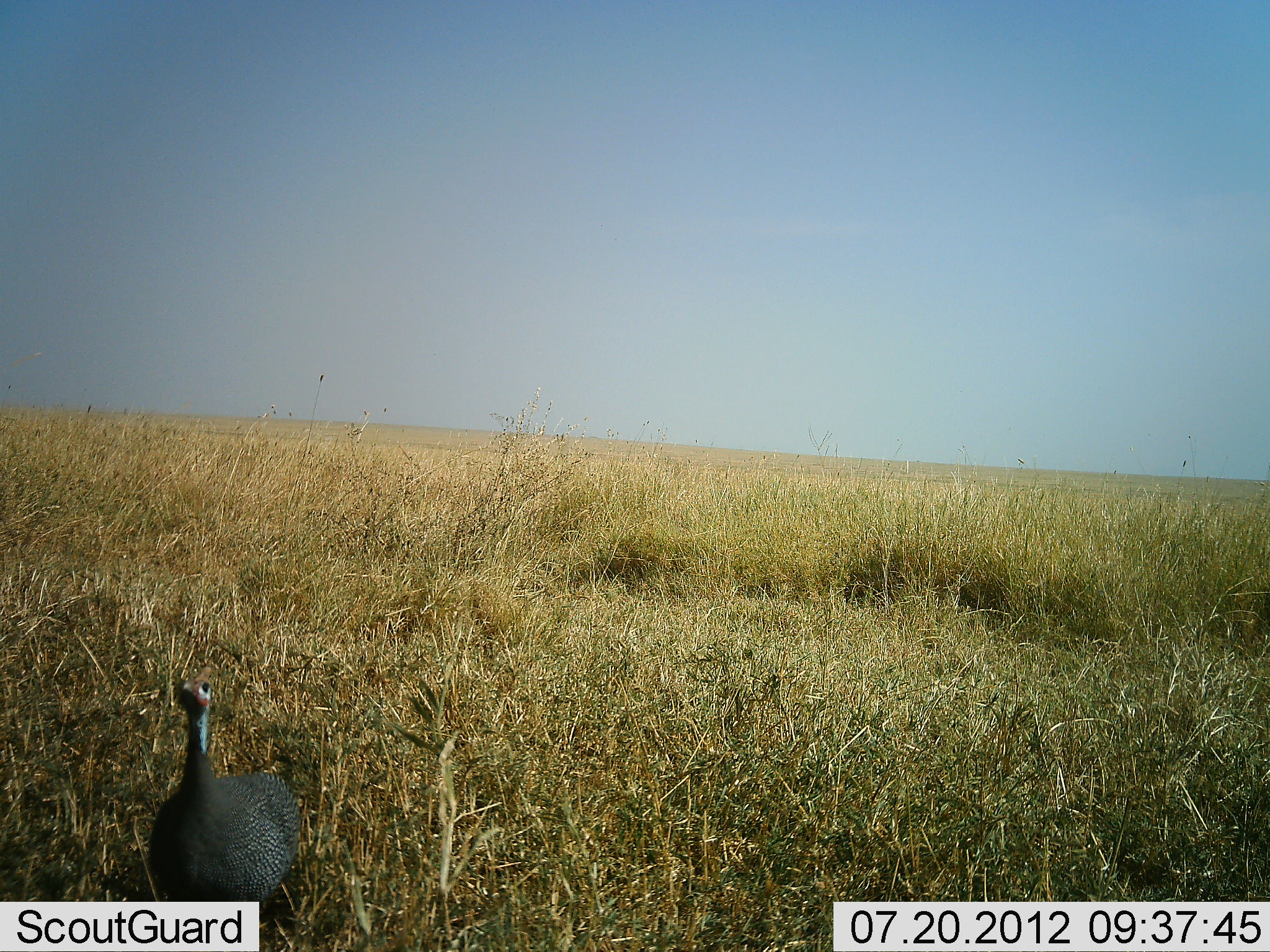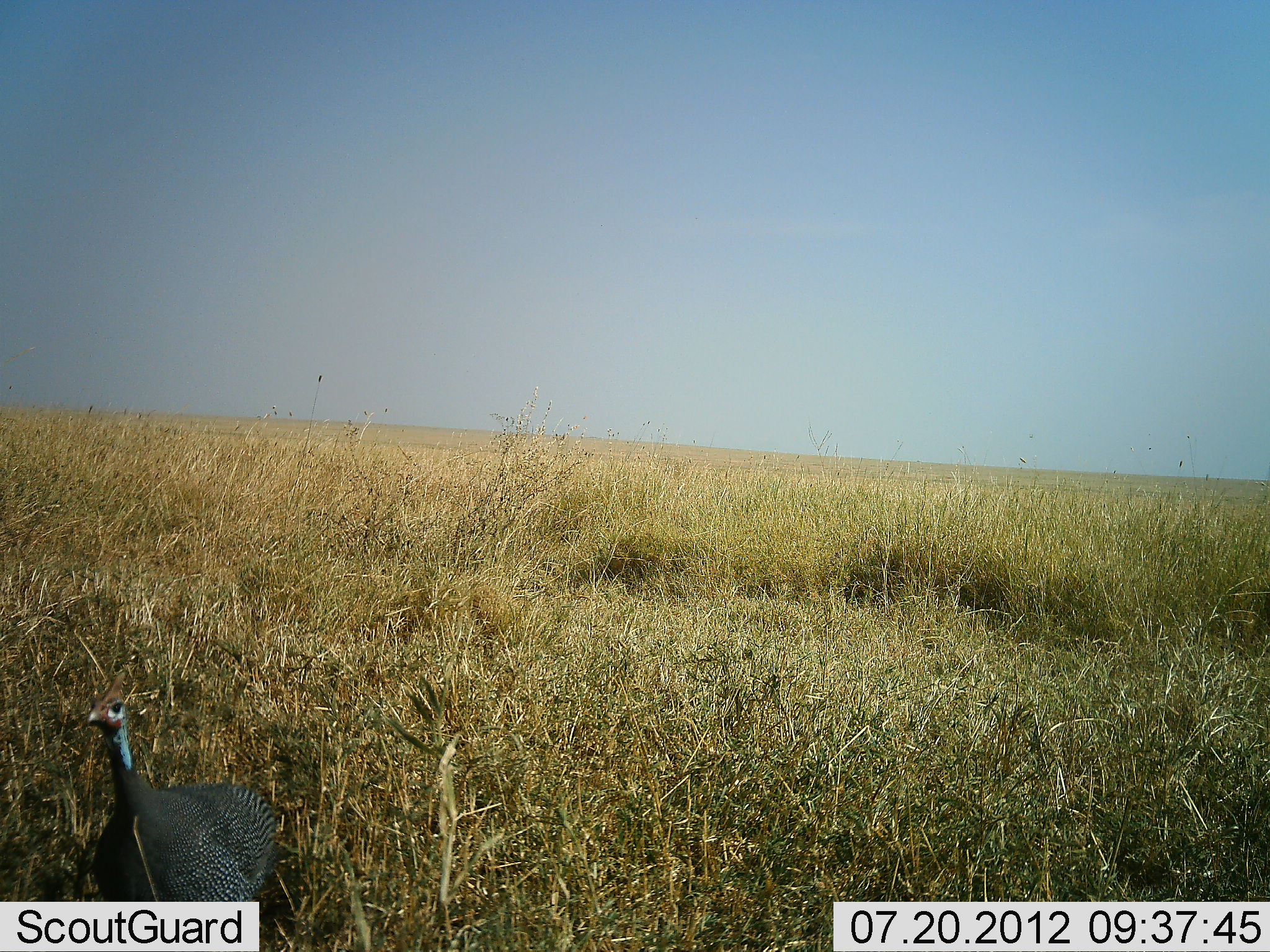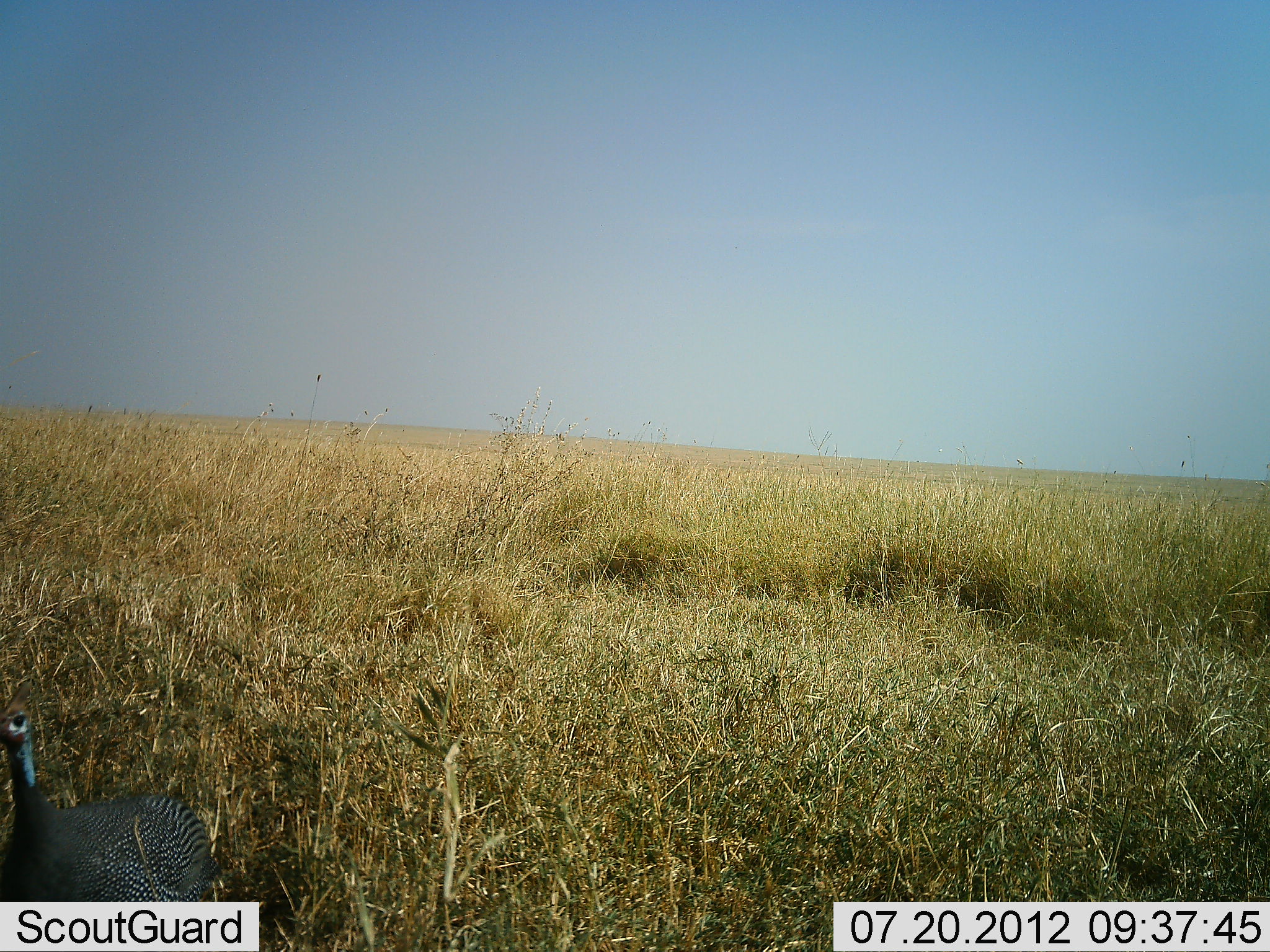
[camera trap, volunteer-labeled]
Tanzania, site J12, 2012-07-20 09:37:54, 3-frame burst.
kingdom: Animalia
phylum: Chordata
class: Aves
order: Galliformes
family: Numididae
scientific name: Numididae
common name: guinea fowl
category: guineafowl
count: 1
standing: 40%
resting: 0%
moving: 60%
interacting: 0%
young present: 0%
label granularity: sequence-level